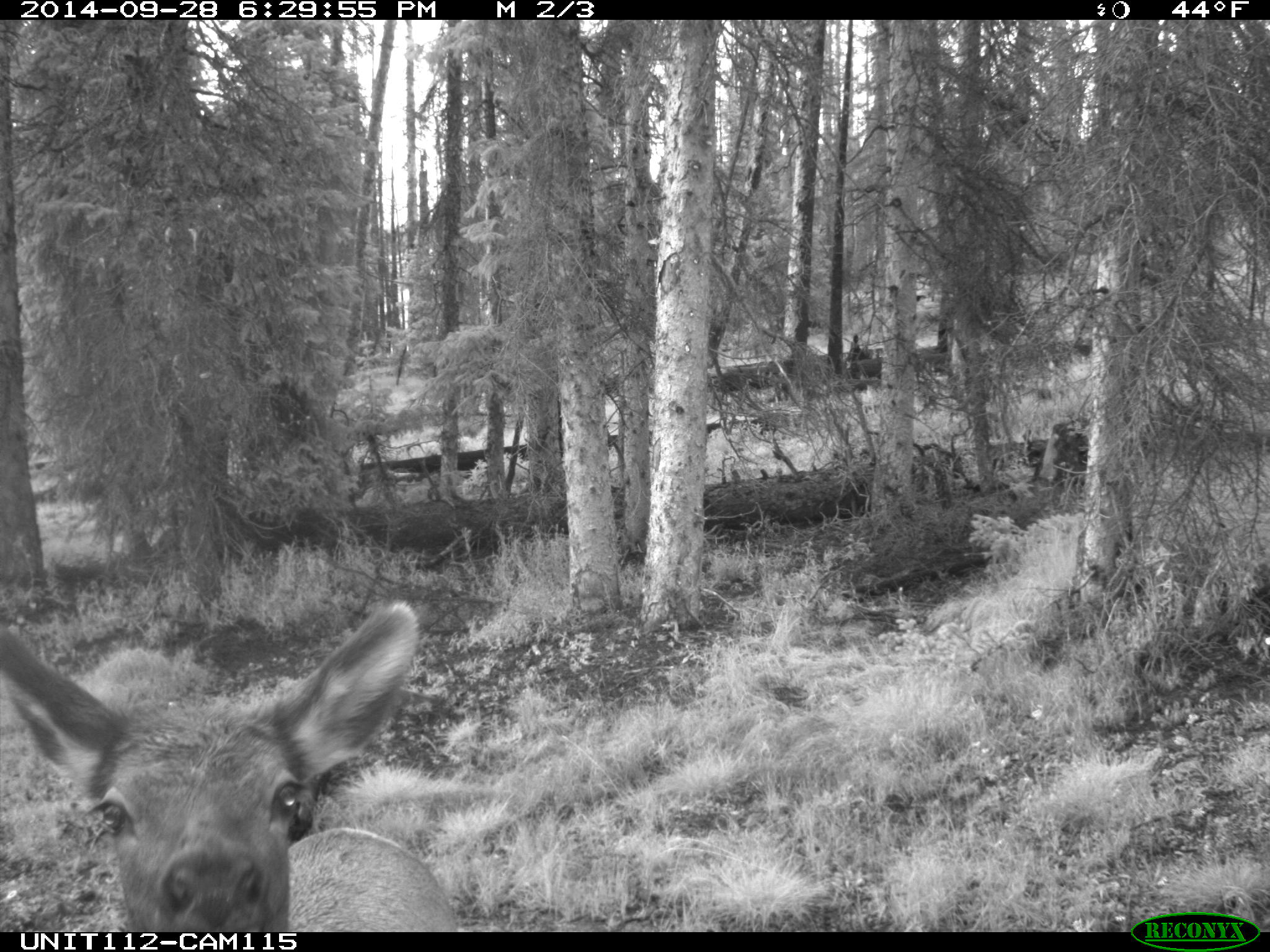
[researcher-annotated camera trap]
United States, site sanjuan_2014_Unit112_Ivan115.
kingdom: Animalia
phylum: Chordata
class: Mammalia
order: Artiodactyla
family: Cervidae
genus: Cervus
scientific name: Cervus elaphus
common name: red deer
Cervus elaphus (red deer).